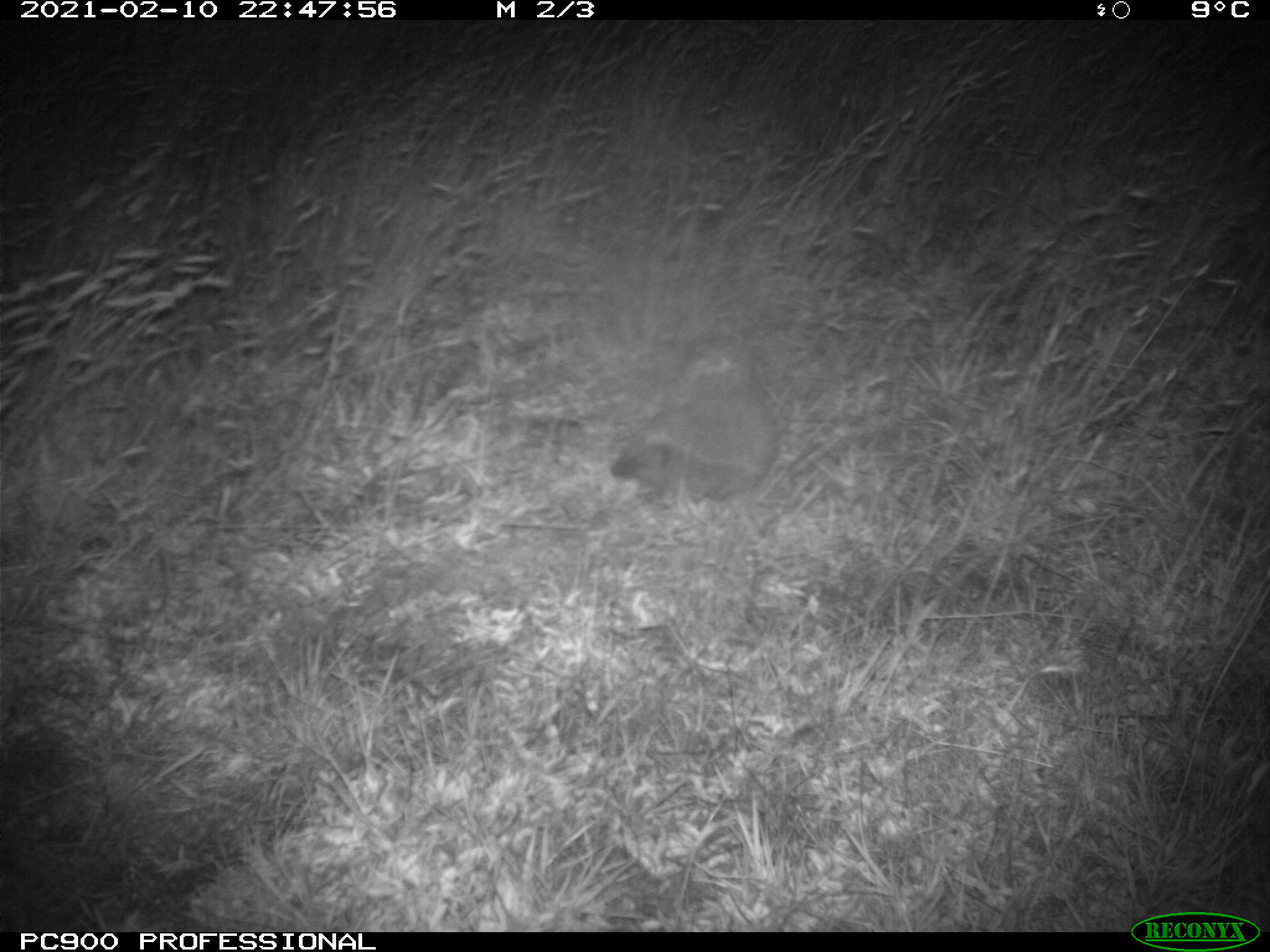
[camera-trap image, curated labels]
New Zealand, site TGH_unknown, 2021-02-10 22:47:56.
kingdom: Animalia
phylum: Chordata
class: Mammalia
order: Eulipotyphla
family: Erinaceidae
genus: Erinaceus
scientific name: Erinaceus europaeus europaeus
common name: european hedgehog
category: hedgehog